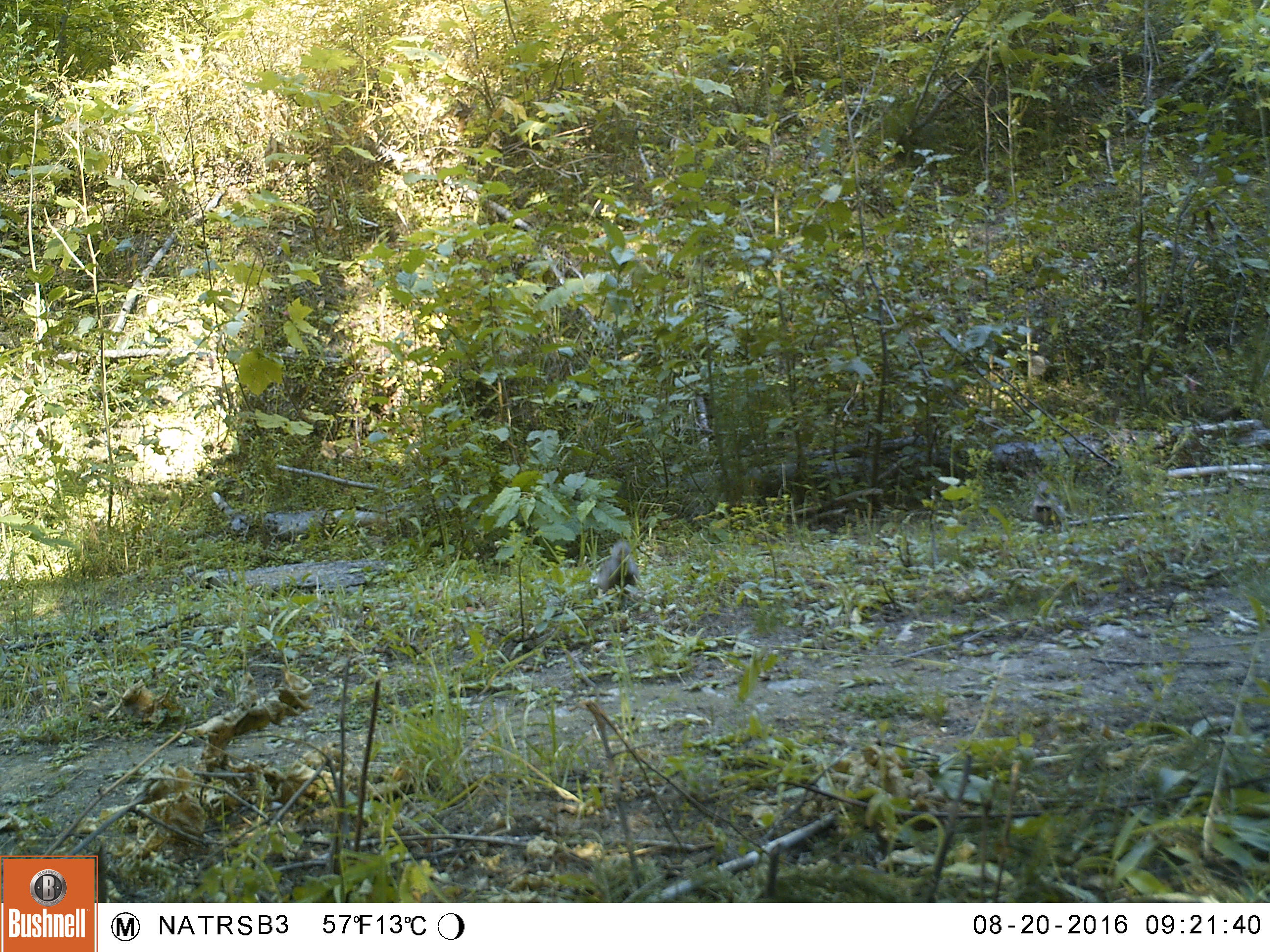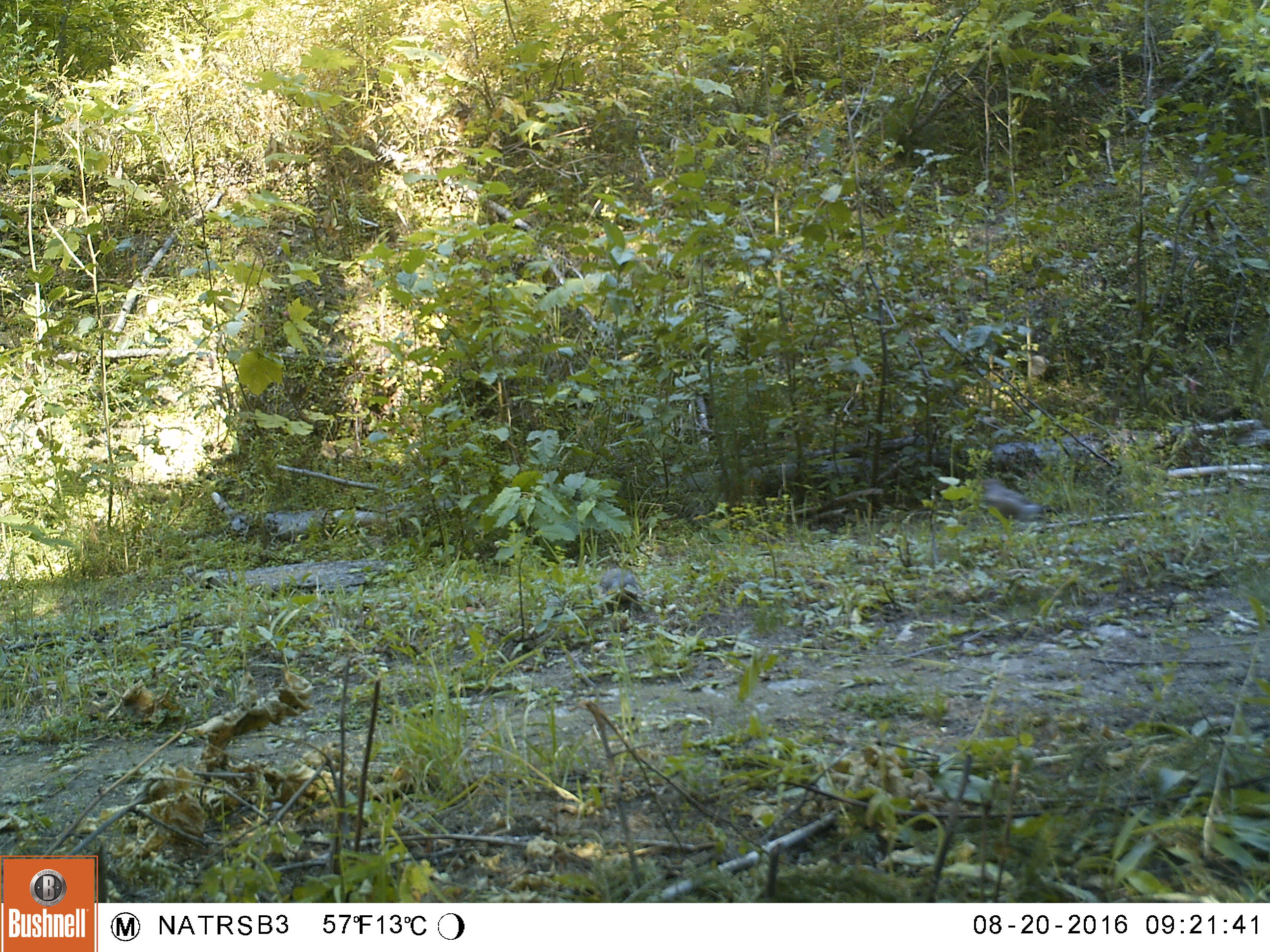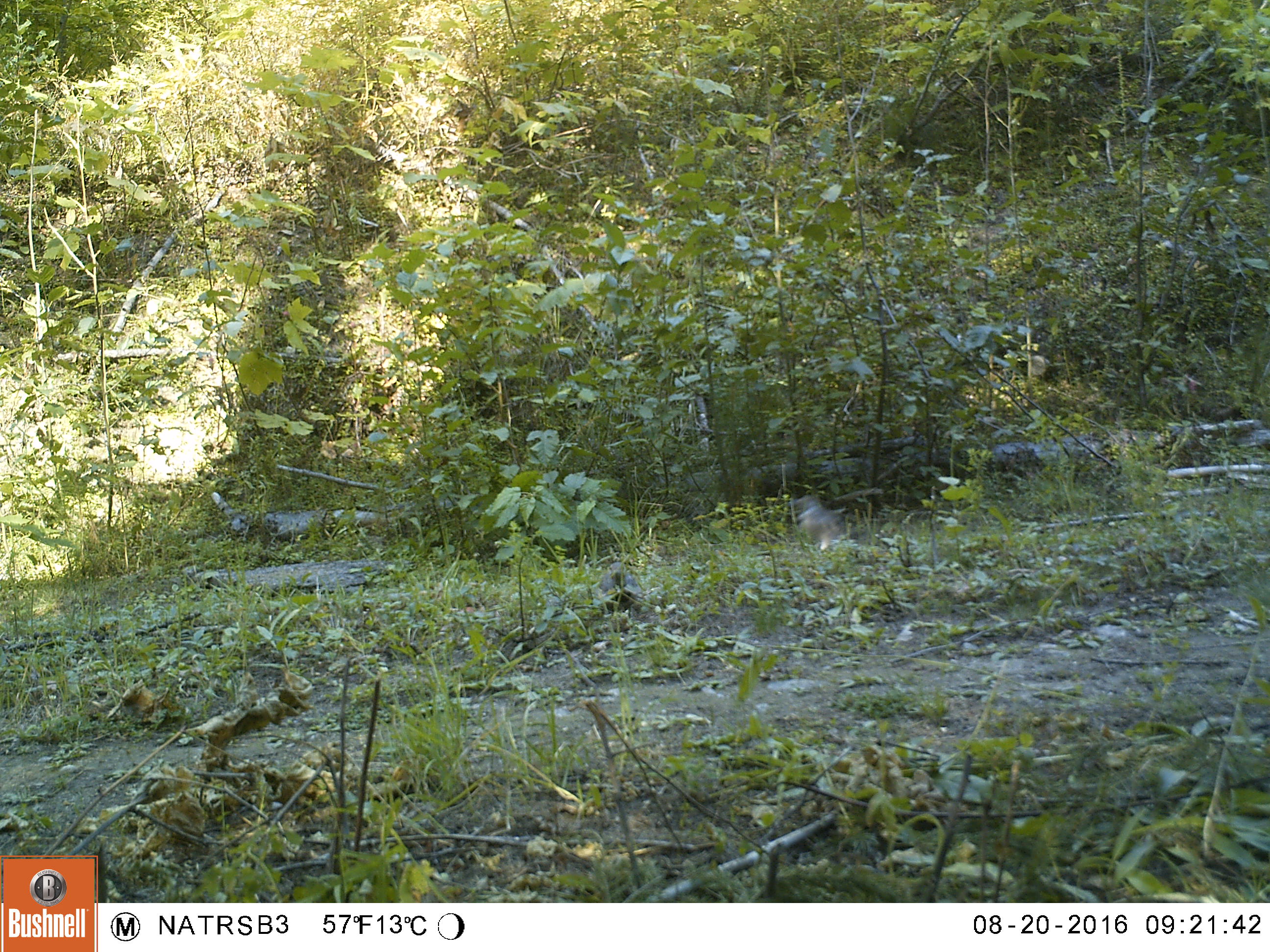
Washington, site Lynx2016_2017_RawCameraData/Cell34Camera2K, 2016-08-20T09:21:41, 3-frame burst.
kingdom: Animalia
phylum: Chordata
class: Aves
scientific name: Aves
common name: birds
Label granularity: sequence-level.